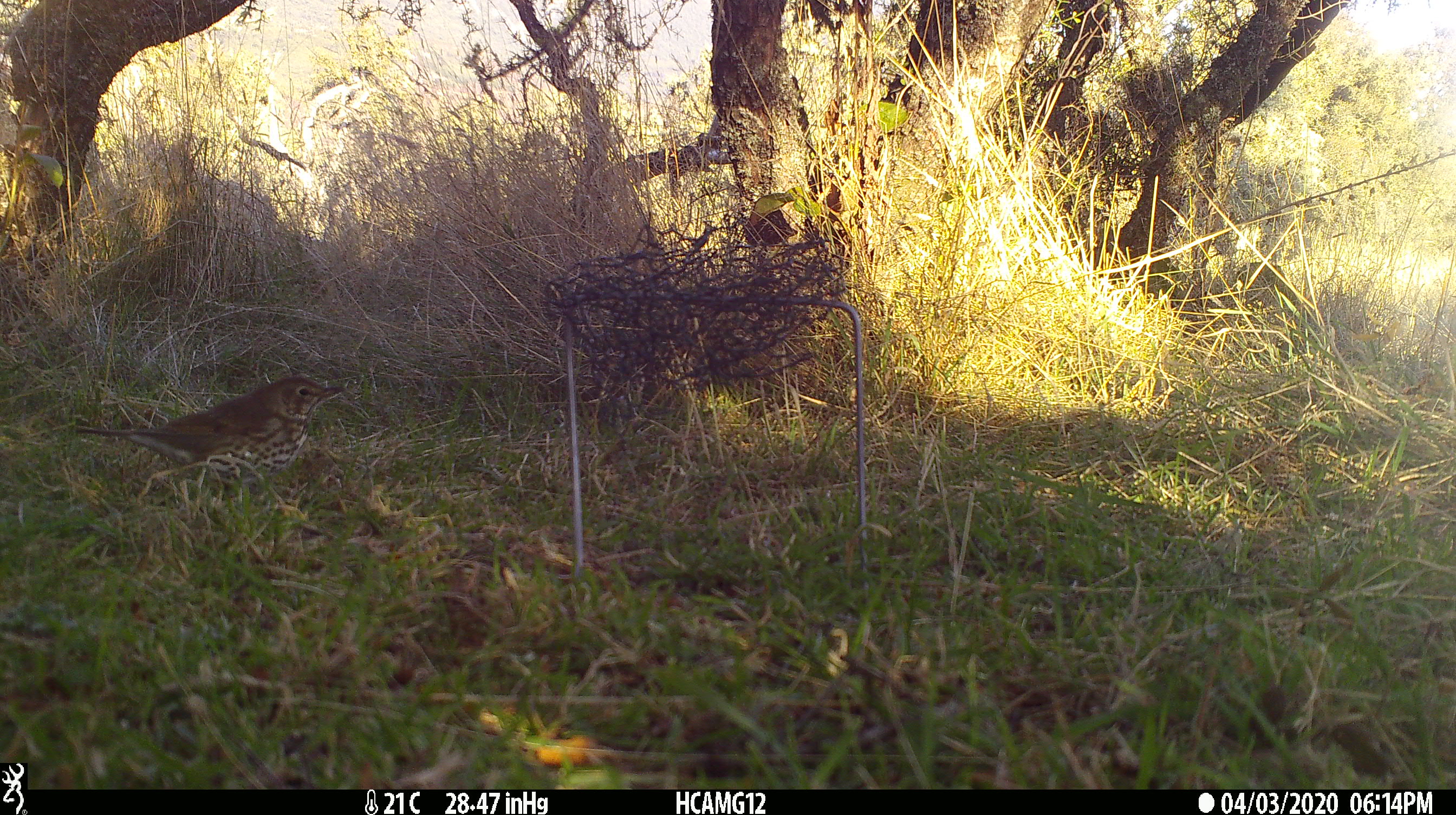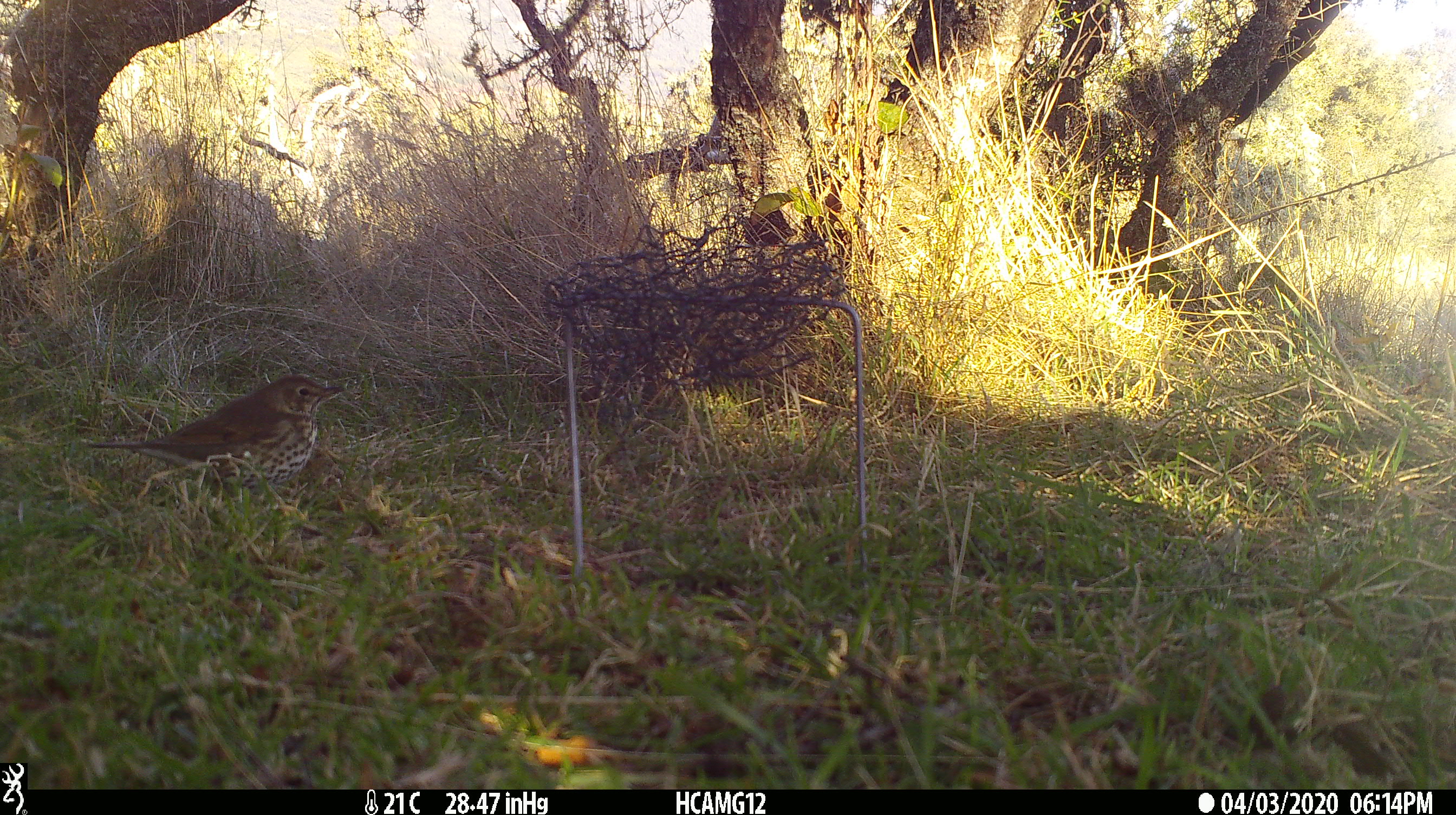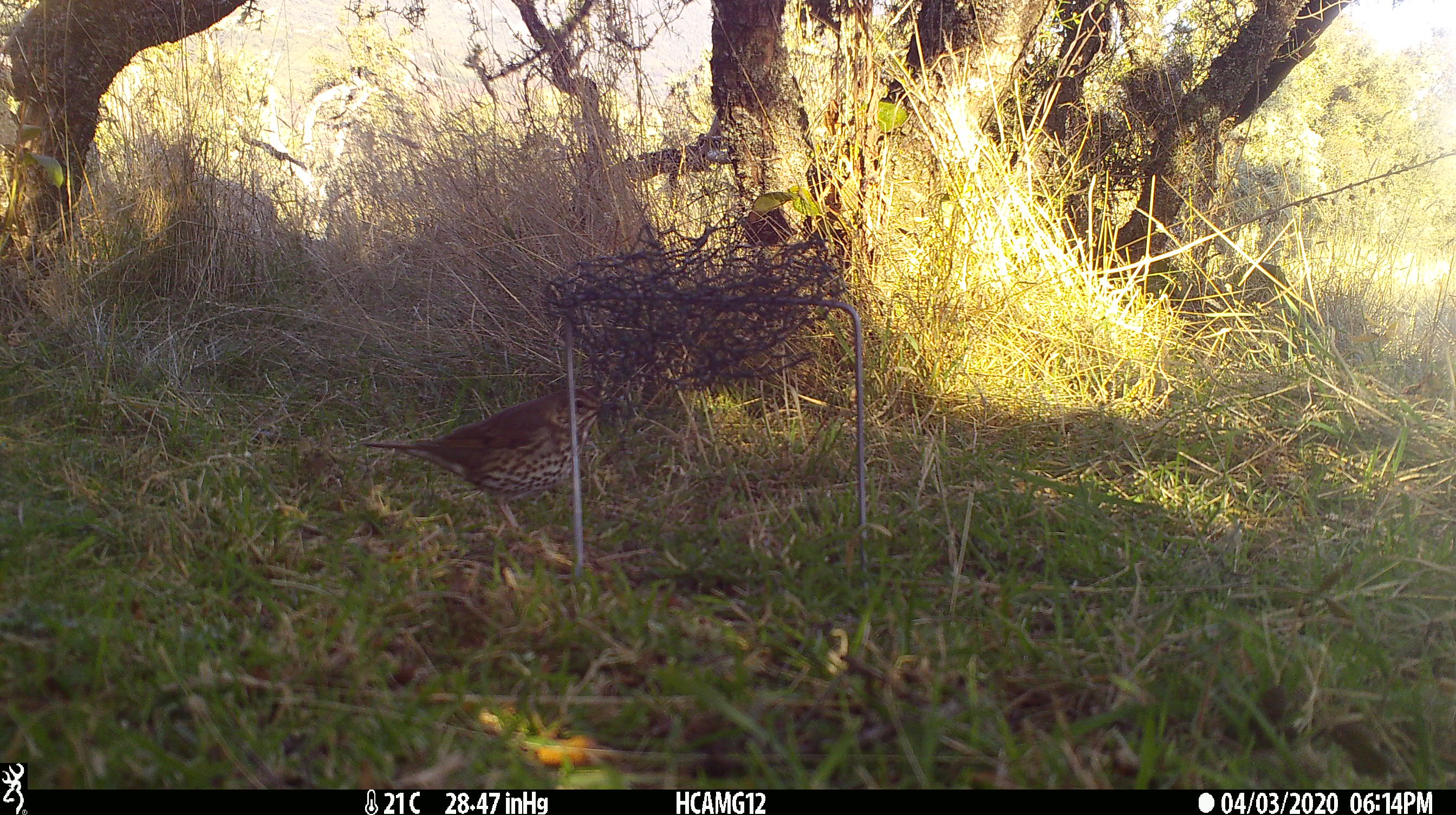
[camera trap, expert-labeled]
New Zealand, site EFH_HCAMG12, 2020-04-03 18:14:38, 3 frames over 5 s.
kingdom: Animalia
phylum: Chordata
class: Aves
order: Passeriformes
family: Turdidae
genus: Turdus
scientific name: Turdus philomelos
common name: song thrush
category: thrush